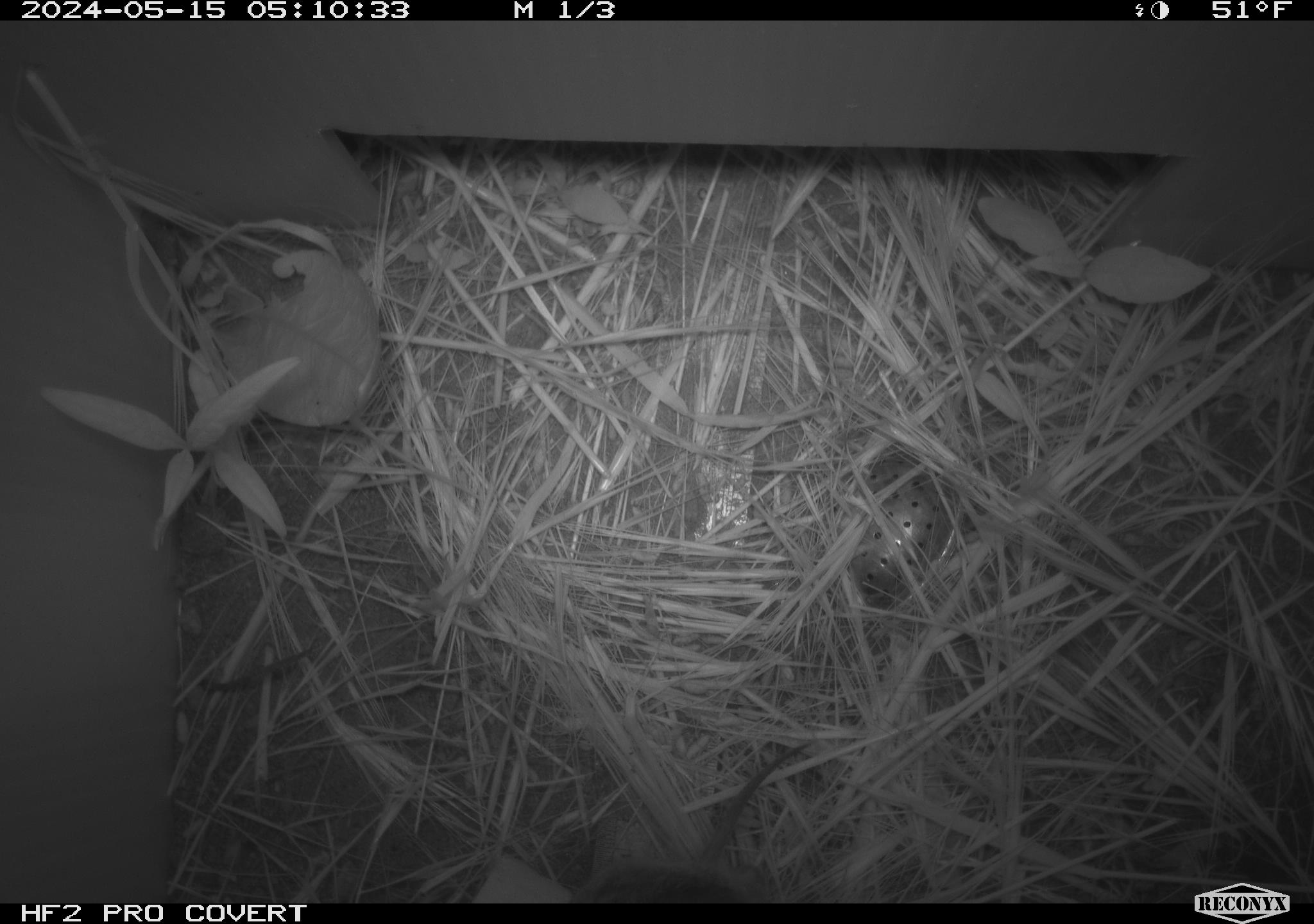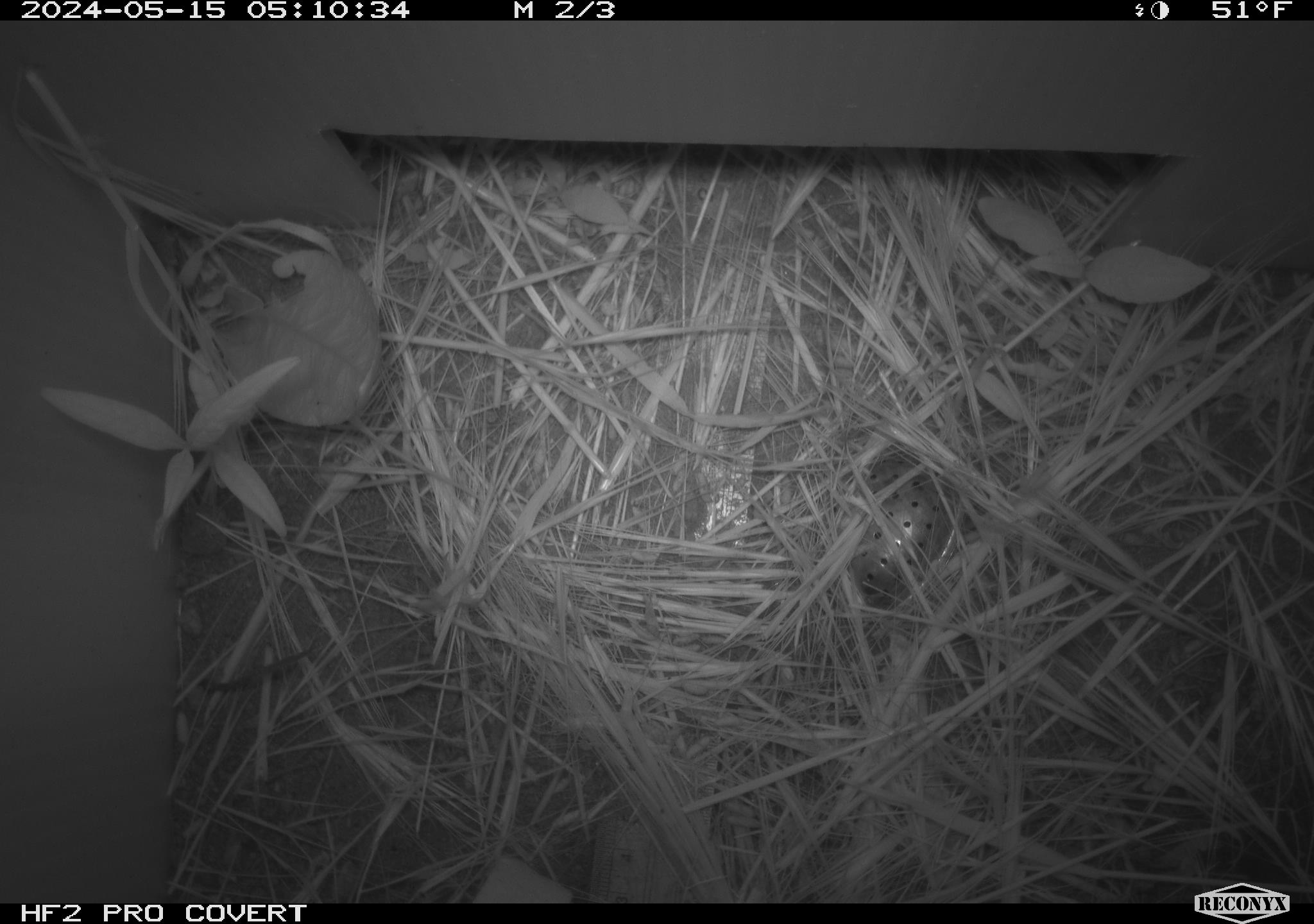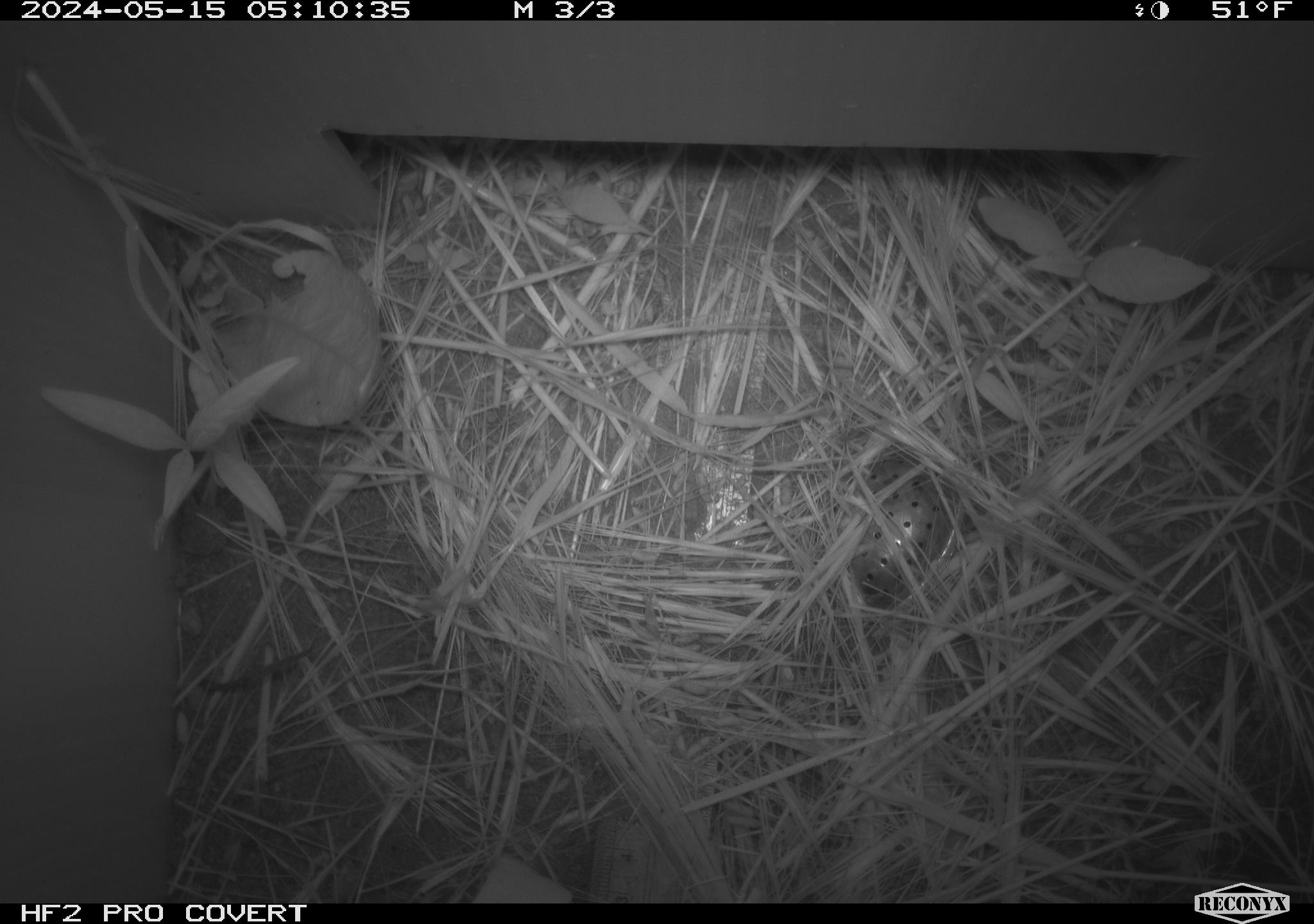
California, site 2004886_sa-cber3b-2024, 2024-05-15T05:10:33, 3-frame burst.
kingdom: Animalia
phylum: Chordata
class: Mammalia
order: Rodentia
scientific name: Rodentia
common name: mouse species